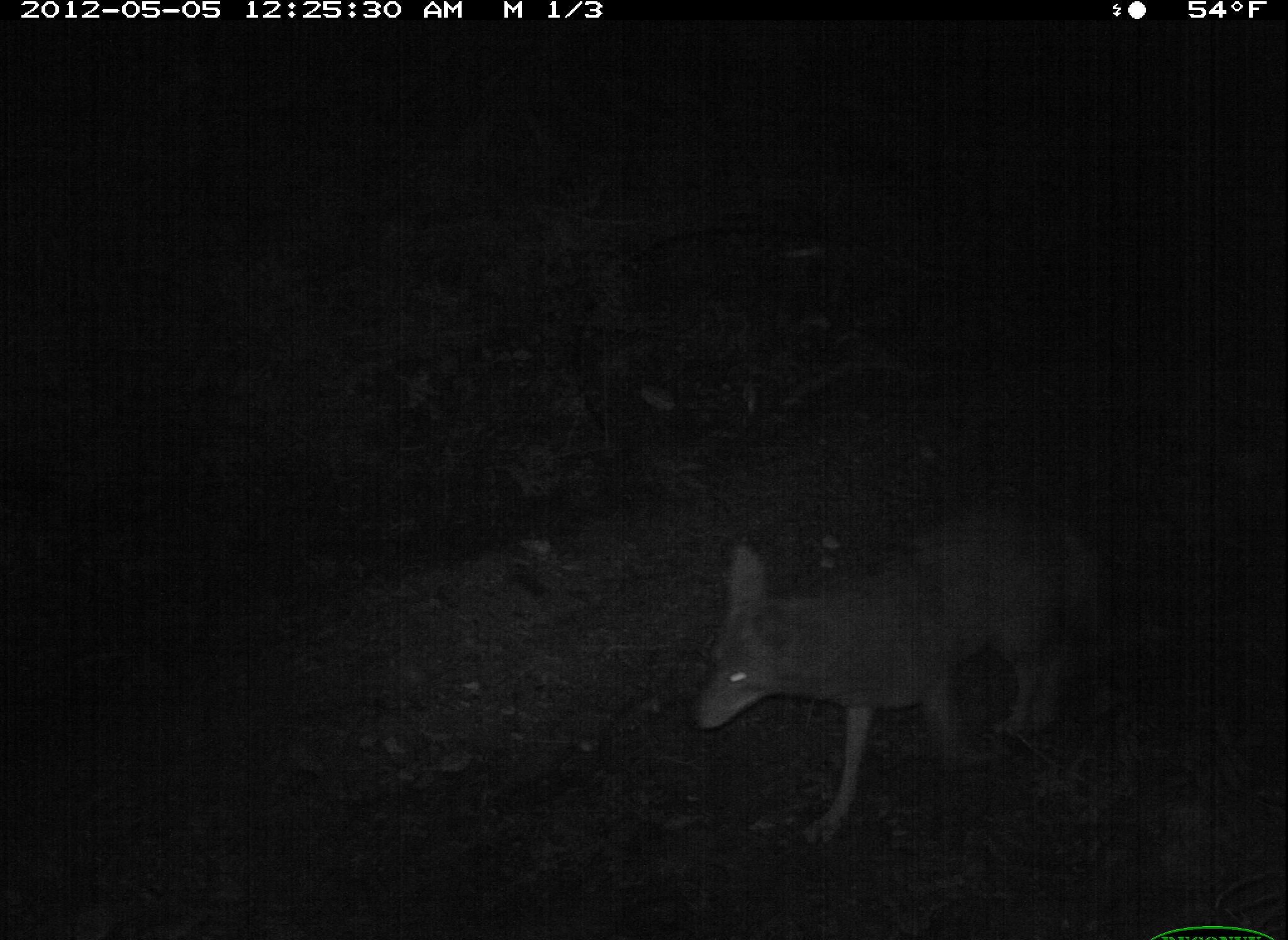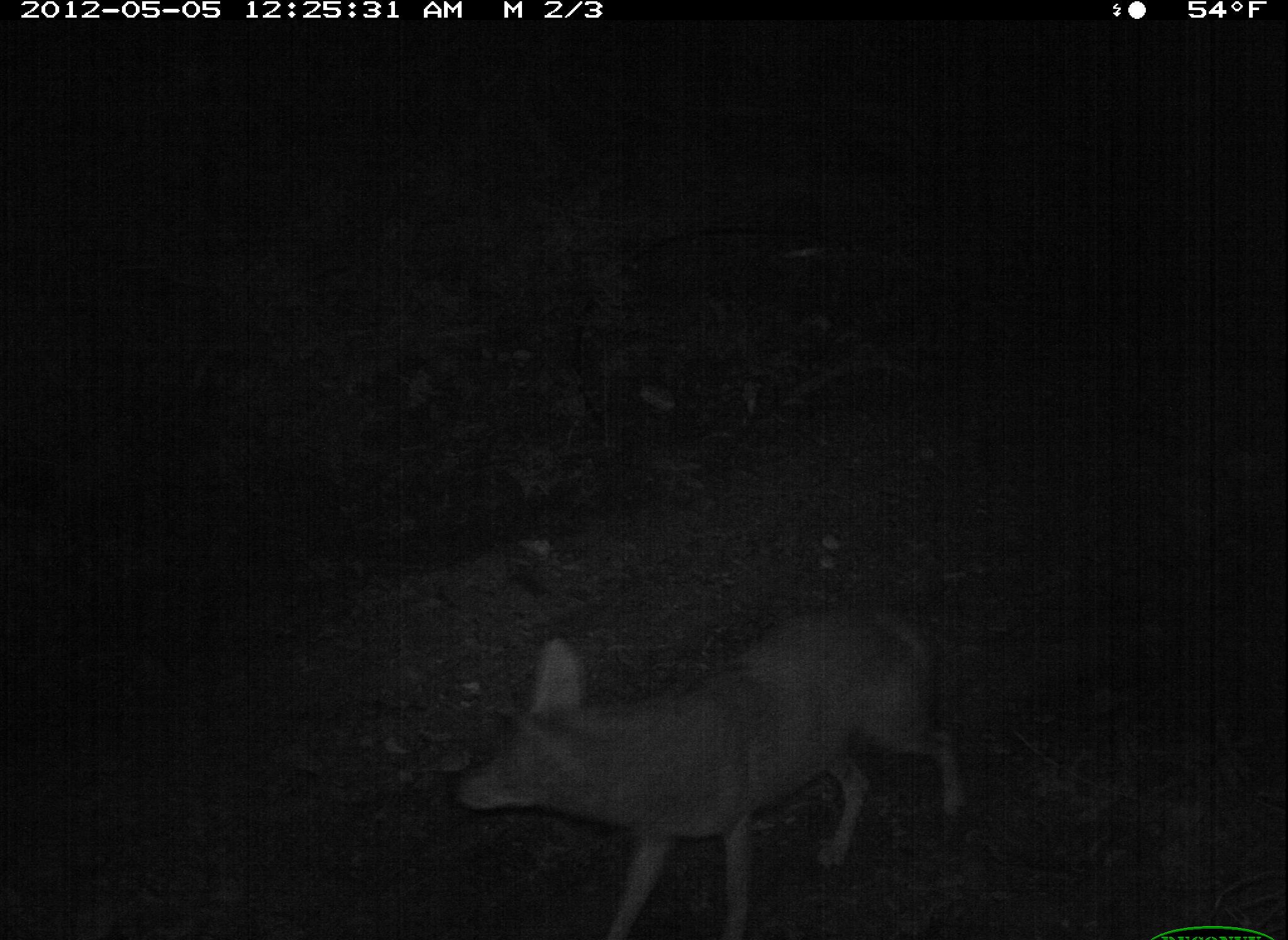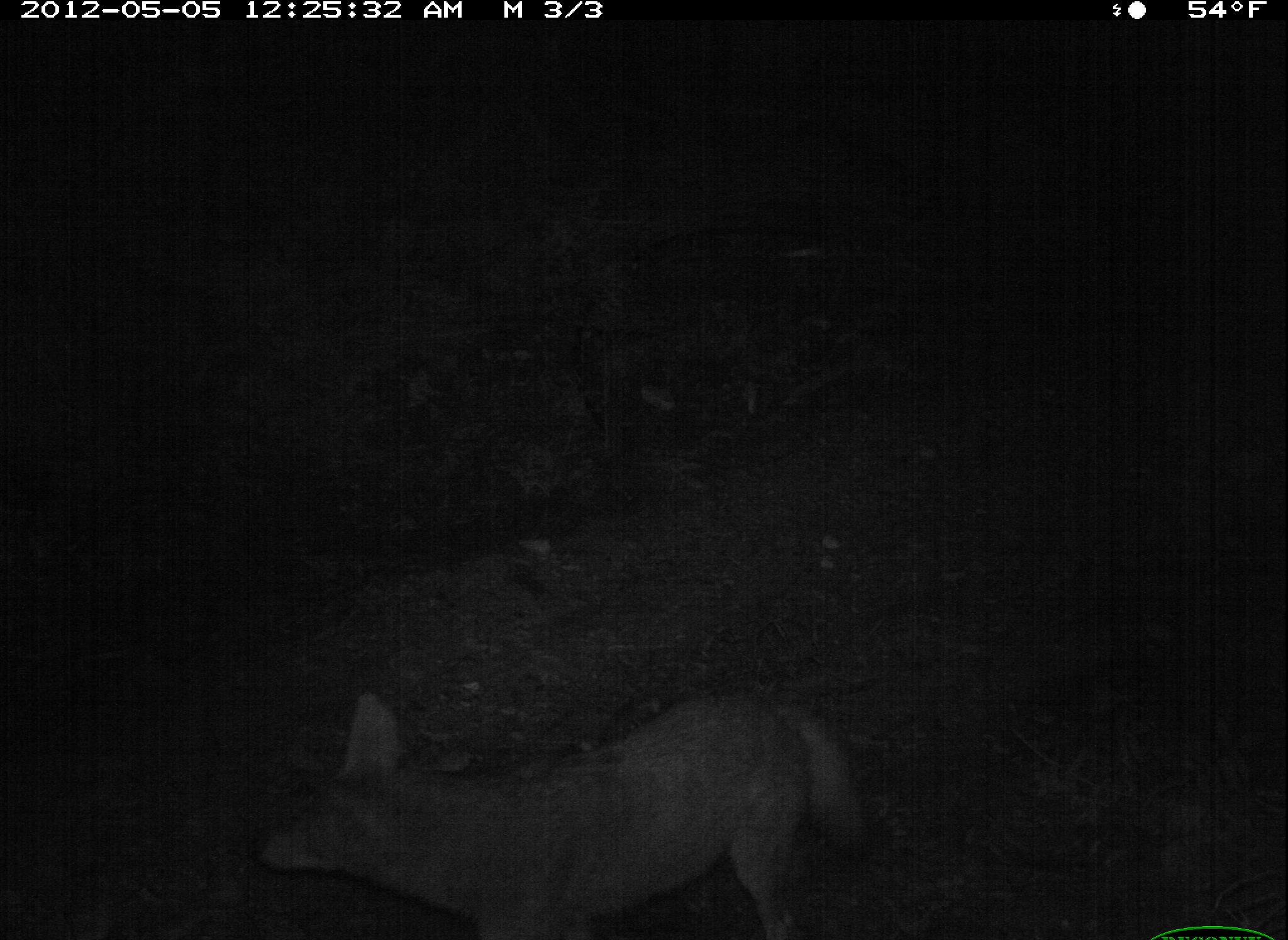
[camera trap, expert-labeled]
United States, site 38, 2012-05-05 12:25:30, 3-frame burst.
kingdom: Animalia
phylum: Chordata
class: Mammalia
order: Carnivora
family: Canidae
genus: Canis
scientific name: Canis latrans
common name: coyote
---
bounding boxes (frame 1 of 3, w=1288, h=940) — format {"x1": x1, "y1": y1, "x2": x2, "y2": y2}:
coyote: {"x1": 699, "y1": 512, "x2": 1100, "y2": 847}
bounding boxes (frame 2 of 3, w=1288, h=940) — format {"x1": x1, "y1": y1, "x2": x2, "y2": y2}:
coyote: {"x1": 448, "y1": 593, "x2": 976, "y2": 940}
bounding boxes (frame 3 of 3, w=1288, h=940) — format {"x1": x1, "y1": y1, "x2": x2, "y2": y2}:
coyote: {"x1": 256, "y1": 688, "x2": 869, "y2": 940}